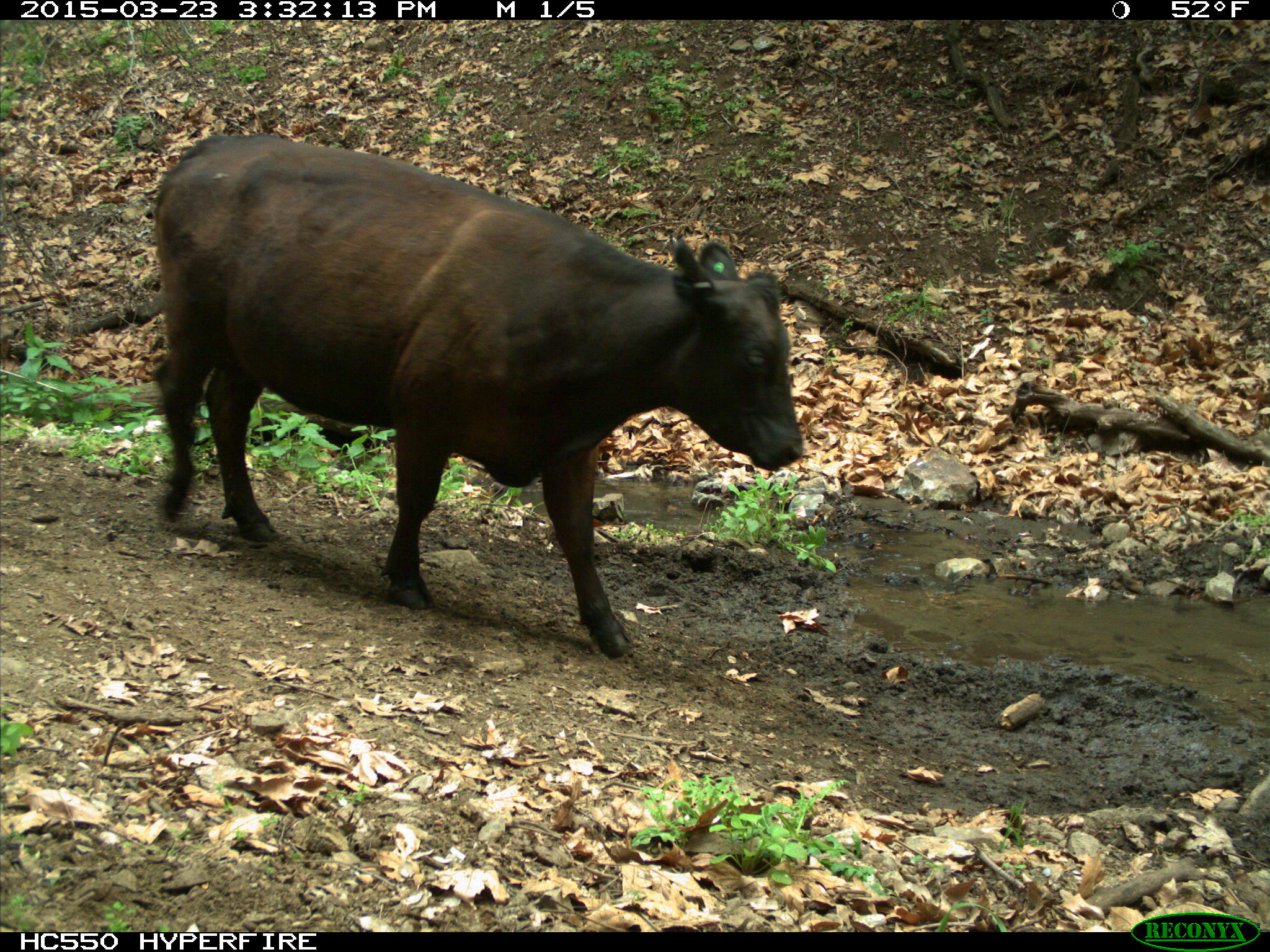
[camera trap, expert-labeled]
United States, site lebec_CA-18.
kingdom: Animalia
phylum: Chordata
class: Mammalia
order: Artiodactyla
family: Bovidae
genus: Bos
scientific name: Bos taurus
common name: domestic cow